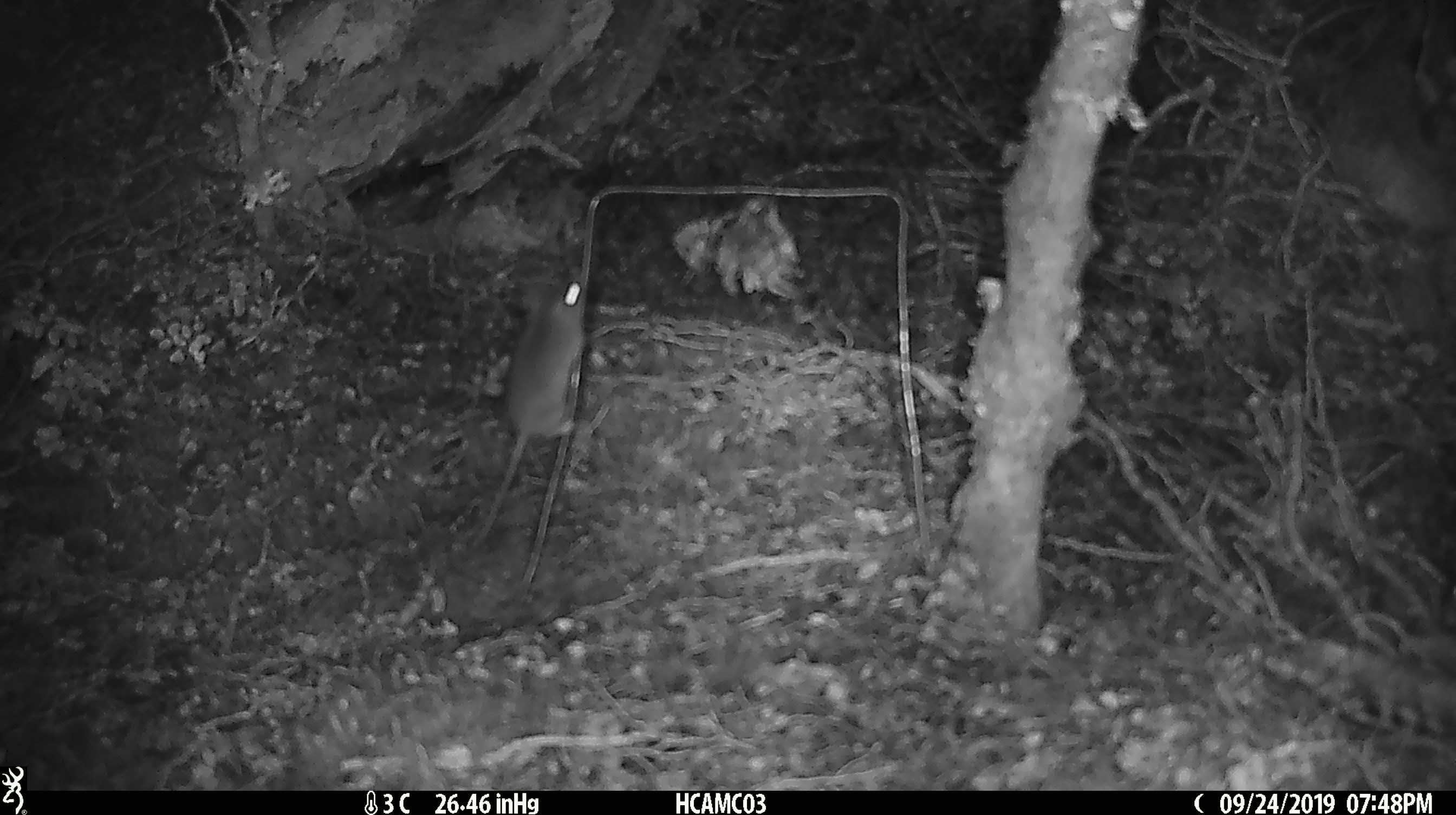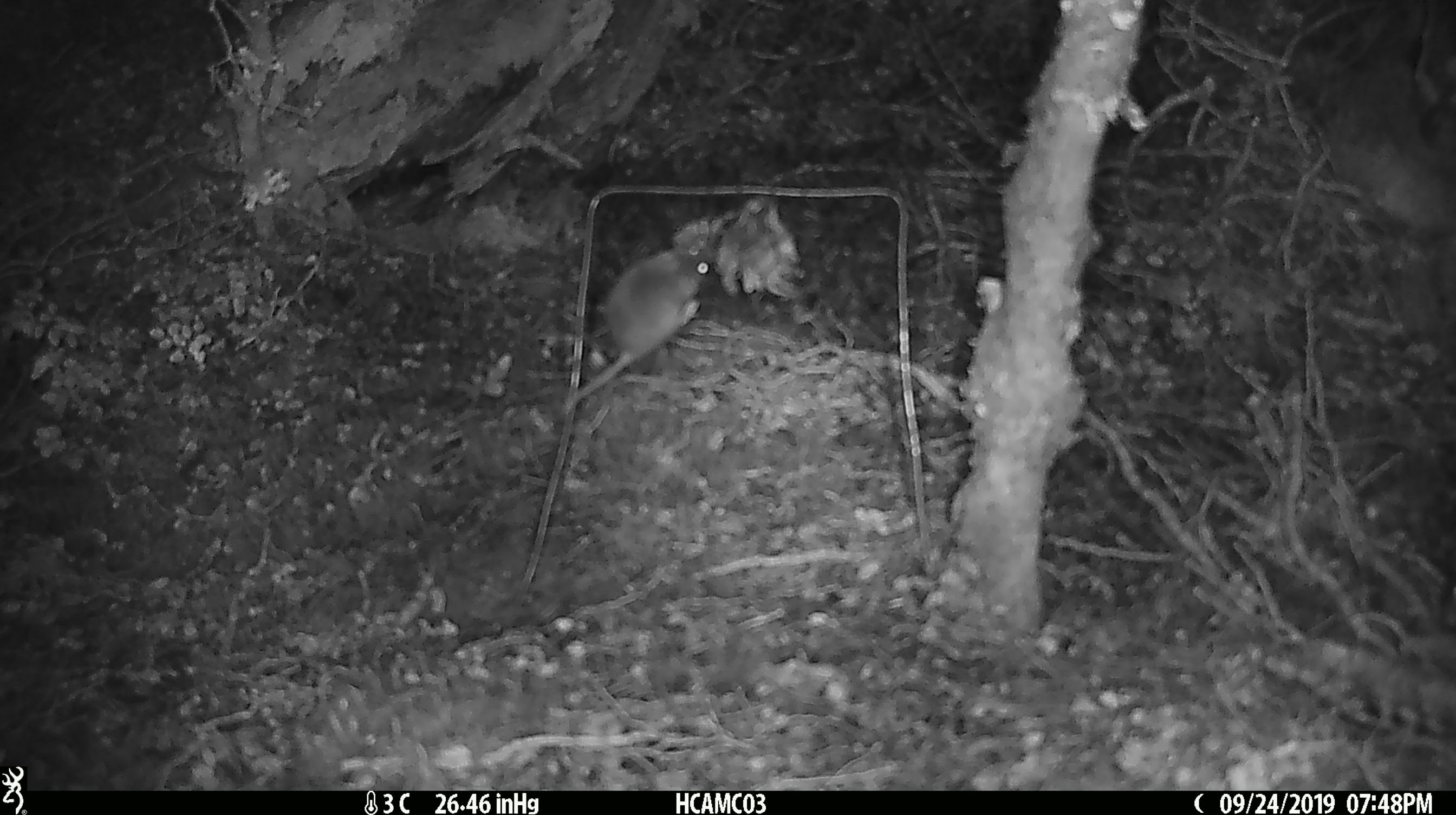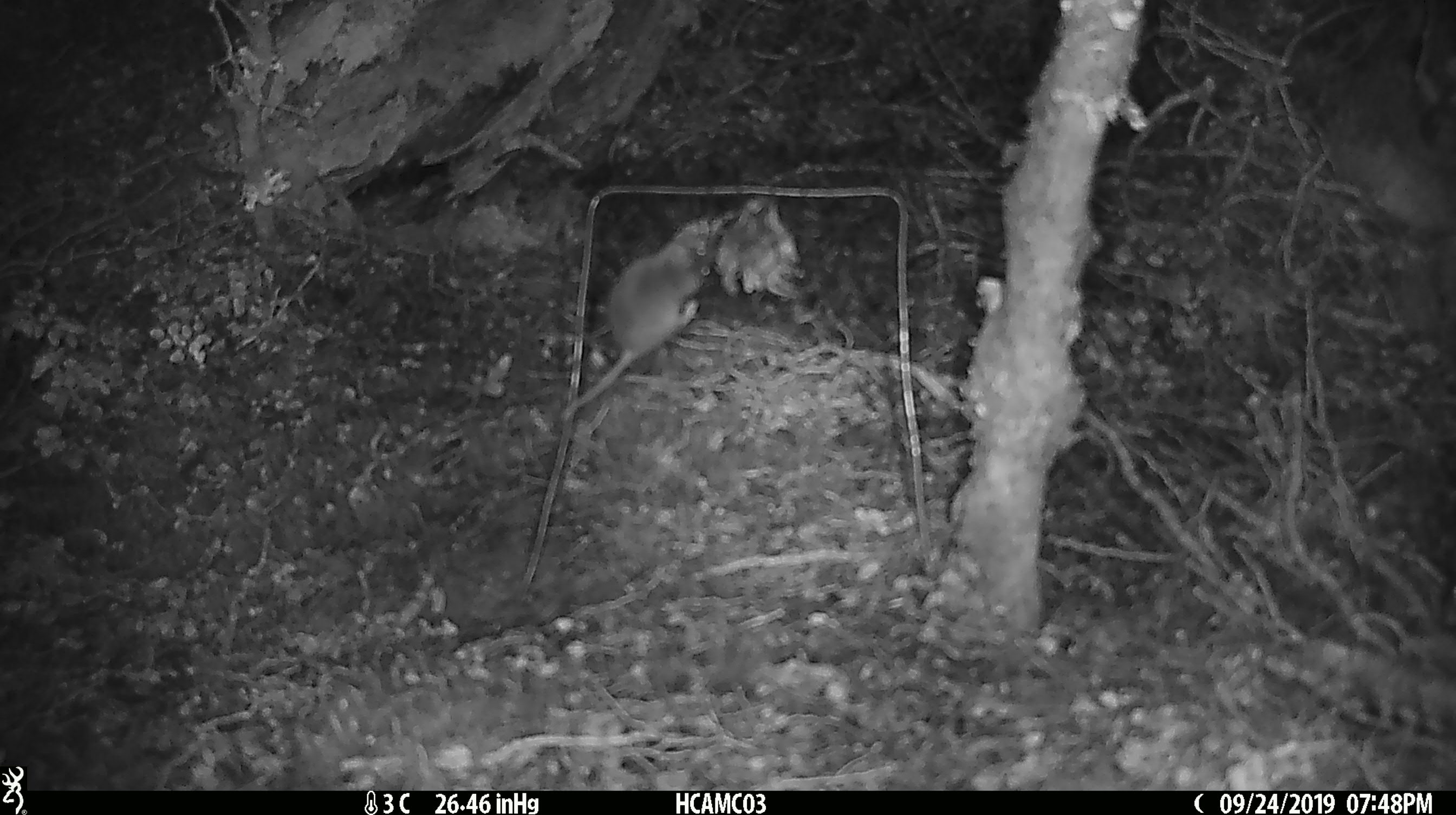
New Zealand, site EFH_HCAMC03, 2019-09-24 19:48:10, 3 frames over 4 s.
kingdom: Animalia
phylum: Chordata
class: Mammalia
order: Rodentia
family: Muridae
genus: Mus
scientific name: Mus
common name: mouse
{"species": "mouse (Mus)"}